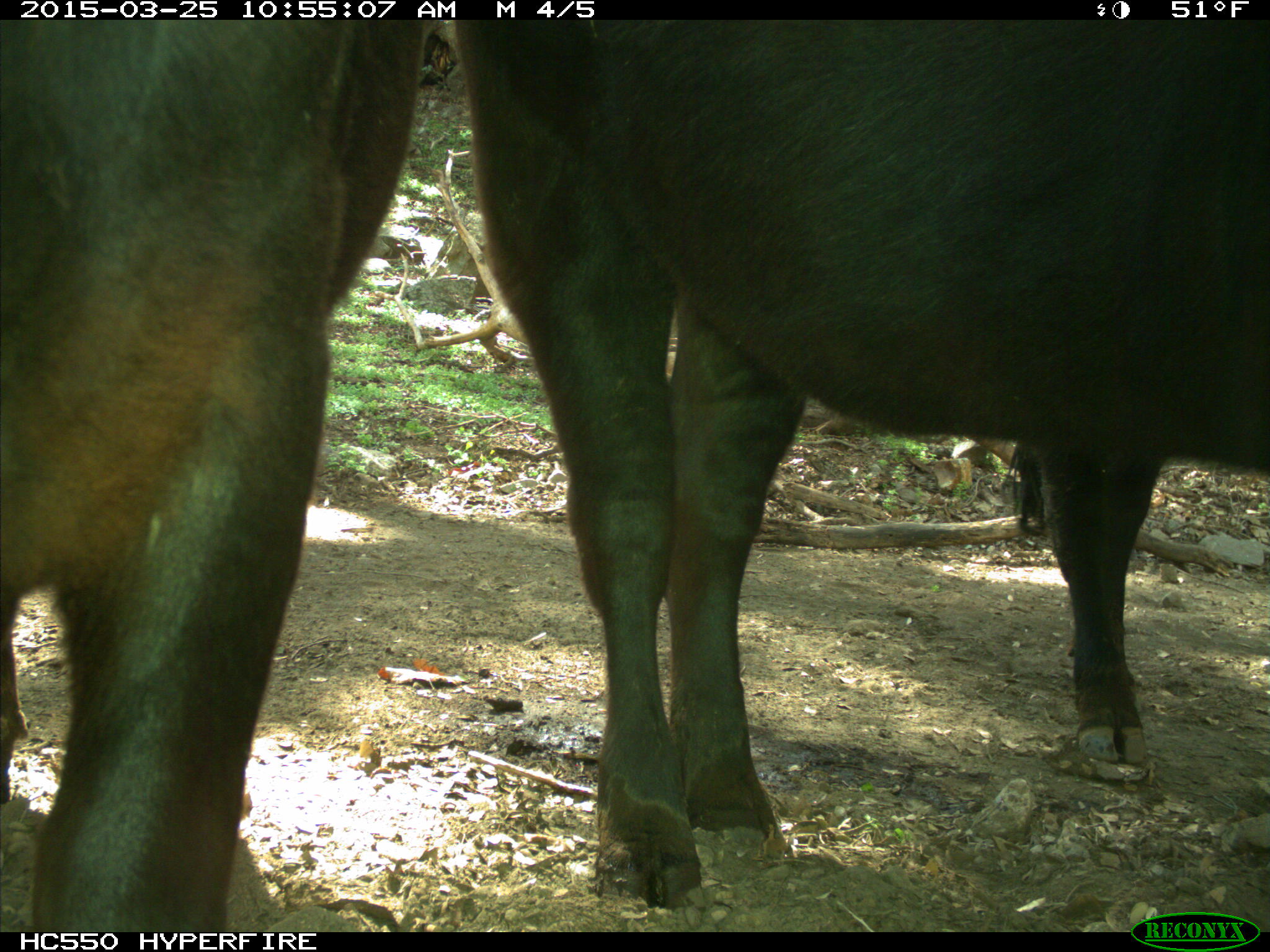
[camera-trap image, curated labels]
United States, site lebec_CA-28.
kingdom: Animalia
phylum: Chordata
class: Mammalia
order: Artiodactyla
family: Bovidae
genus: Bos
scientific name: Bos taurus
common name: domestic cow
Bos taurus (domestic cow).